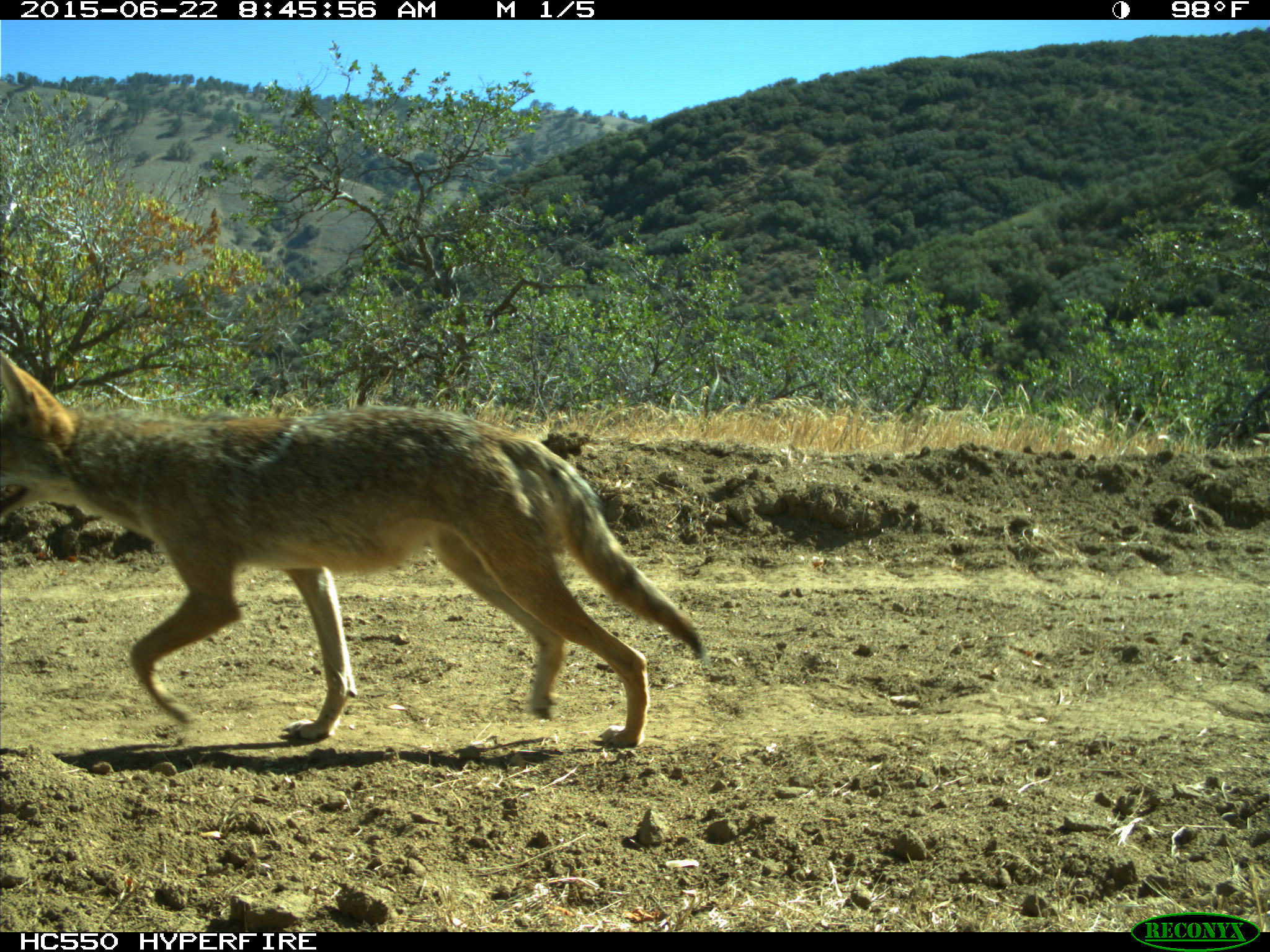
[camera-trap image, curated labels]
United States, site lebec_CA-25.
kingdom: Animalia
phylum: Chordata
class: Mammalia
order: Carnivora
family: Canidae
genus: Canis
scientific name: Canis latrans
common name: coyote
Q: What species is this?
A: Canis latrans (coyote).